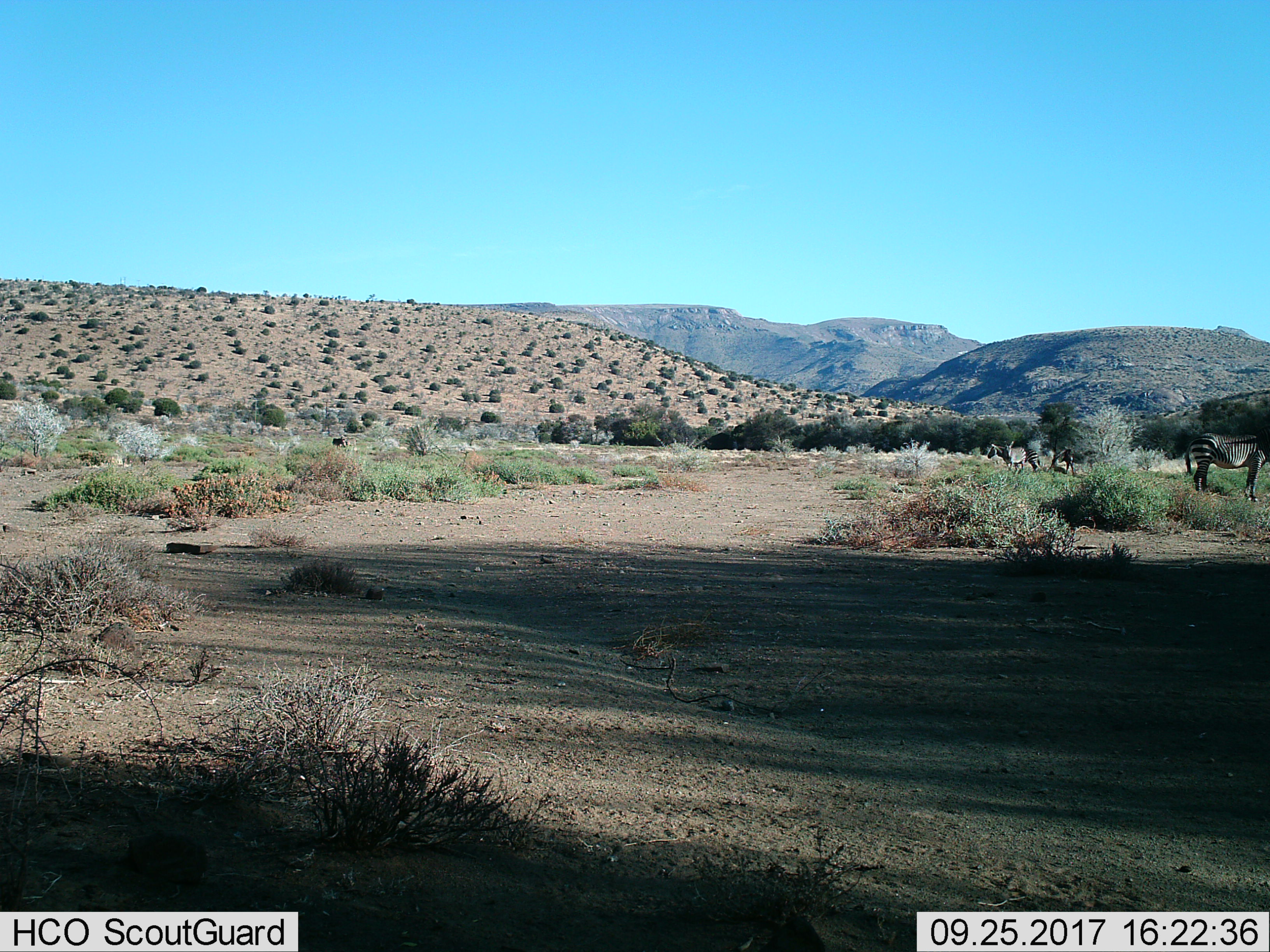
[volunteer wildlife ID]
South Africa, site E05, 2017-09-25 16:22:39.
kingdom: Animalia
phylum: Chordata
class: Mammalia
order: Perissodactyla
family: Equidae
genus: Equus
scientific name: Equus zebra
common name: mountain zebra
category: zebramountain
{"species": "zebramountain (mountain zebra) (Equus zebra)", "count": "4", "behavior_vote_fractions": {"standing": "88%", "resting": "12%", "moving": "0%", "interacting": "0%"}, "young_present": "0%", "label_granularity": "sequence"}